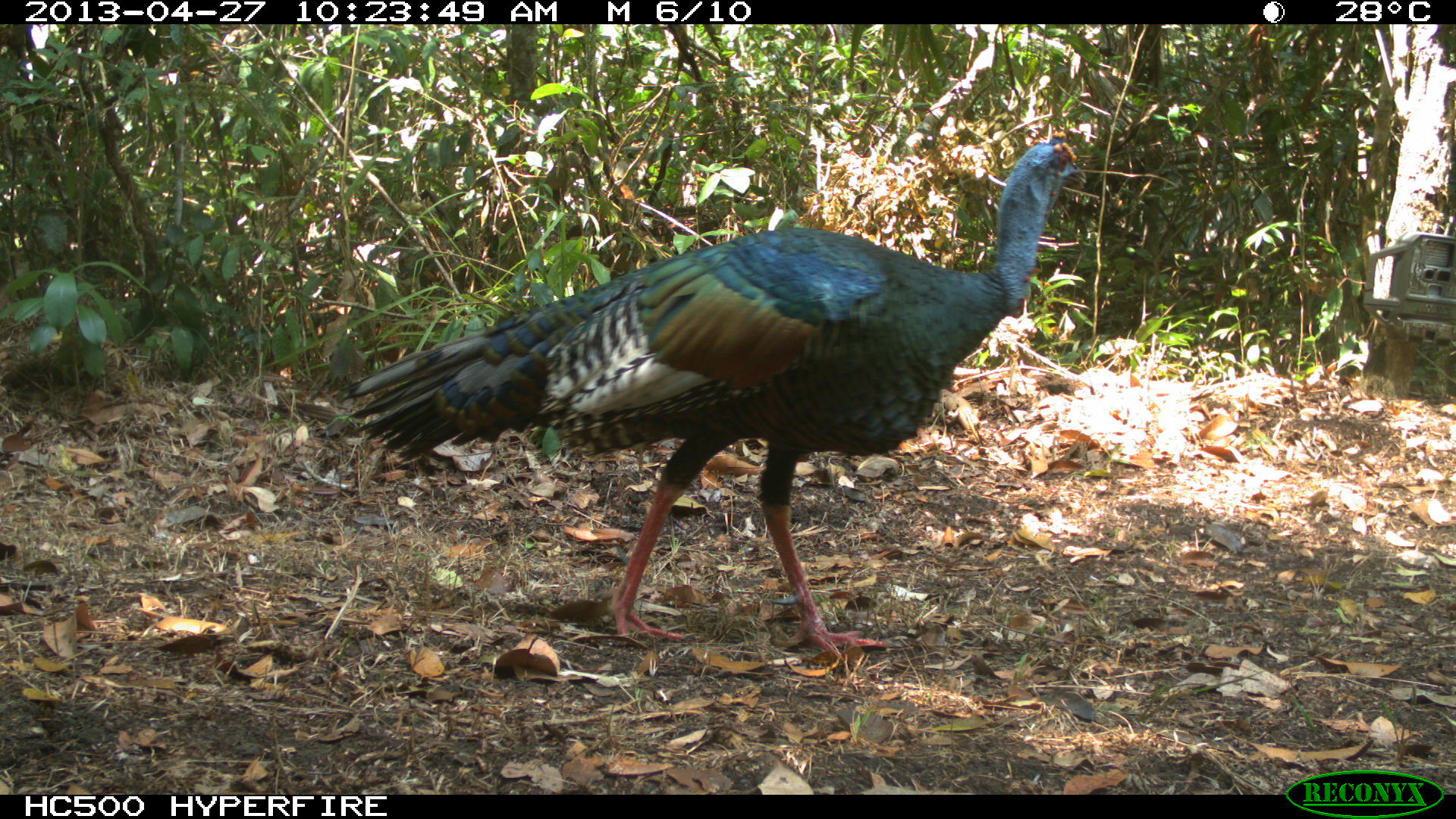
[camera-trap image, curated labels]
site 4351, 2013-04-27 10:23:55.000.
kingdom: Animalia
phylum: Chordata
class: Aves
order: Galliformes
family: Phasianidae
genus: Meleagris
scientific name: Meleagris ocellata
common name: ocellated turkey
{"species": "Meleagris ocellata (ocellated turkey)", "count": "1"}